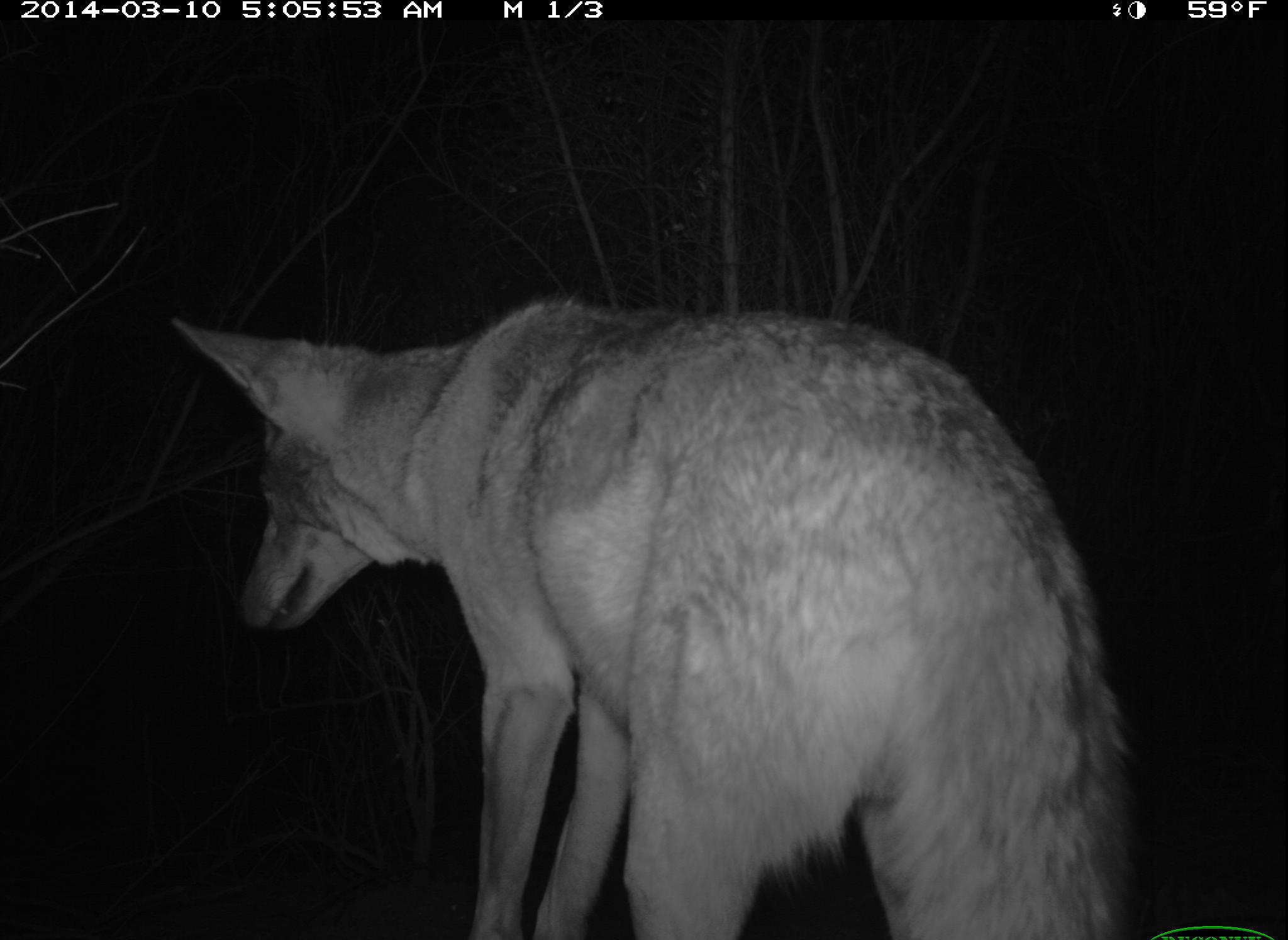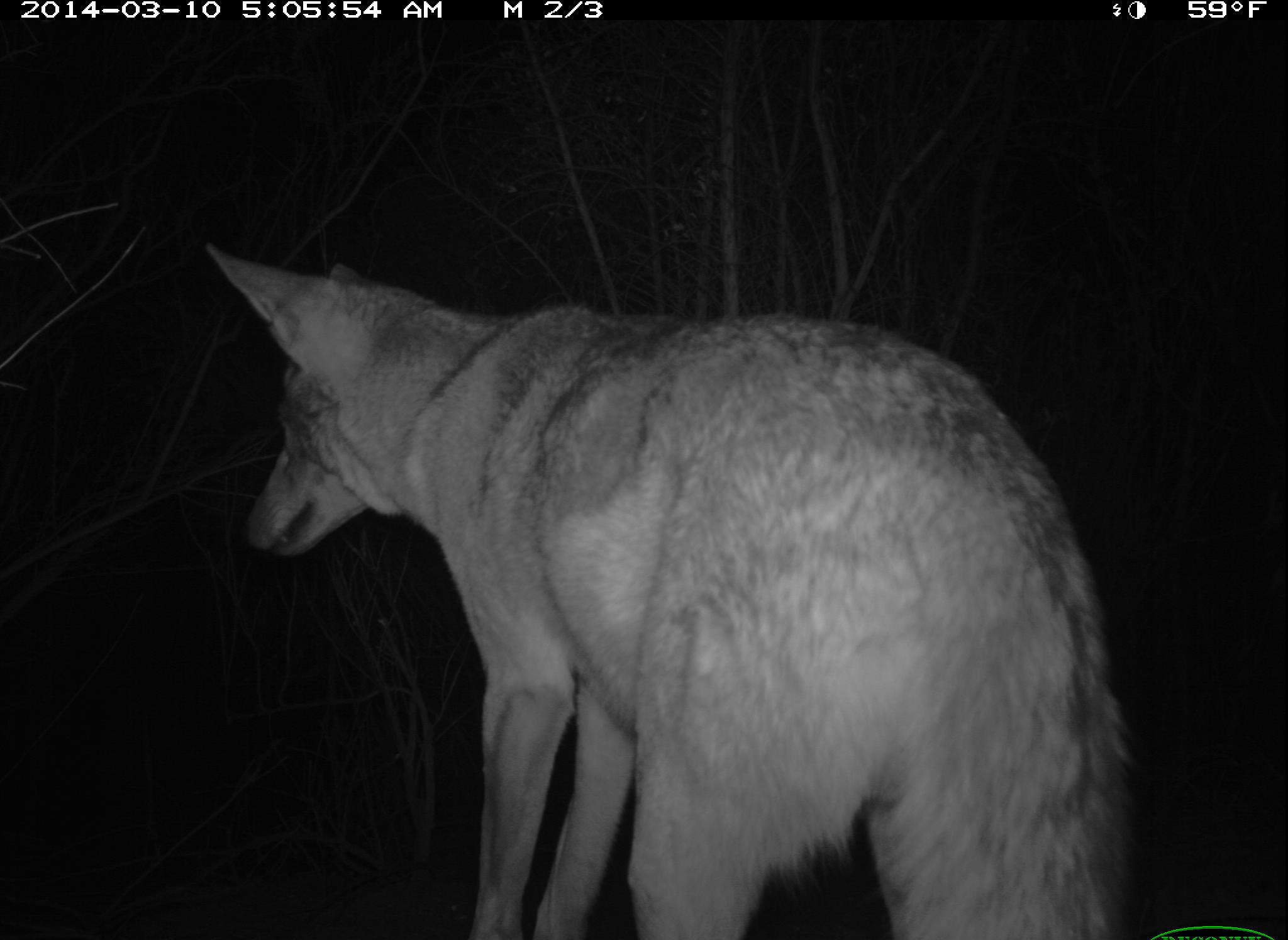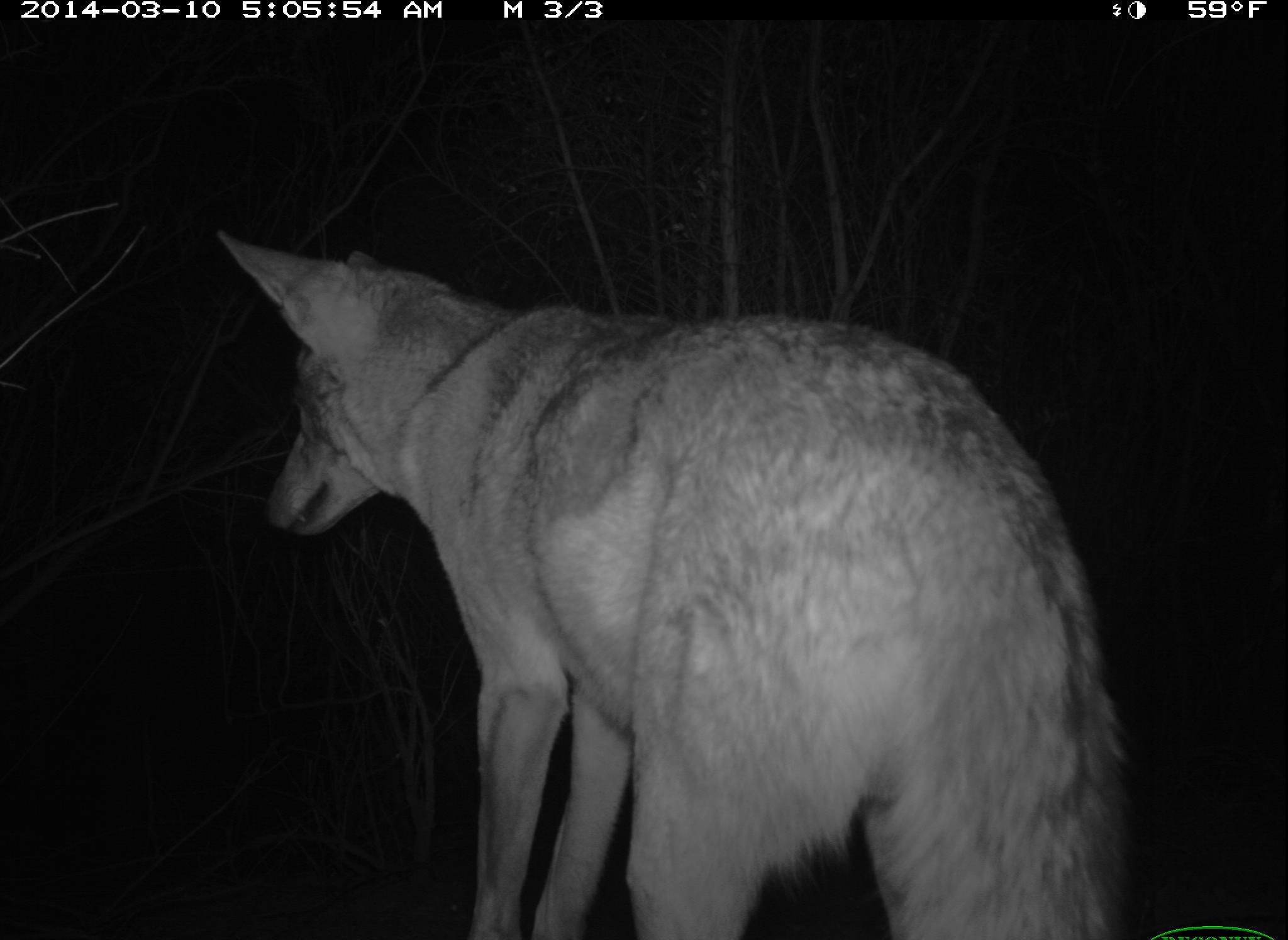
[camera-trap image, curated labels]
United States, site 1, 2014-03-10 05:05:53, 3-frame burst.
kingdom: Animalia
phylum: Chordata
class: Mammalia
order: Carnivora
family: Canidae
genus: Canis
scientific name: Canis latrans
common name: coyote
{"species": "coyote (Canis latrans)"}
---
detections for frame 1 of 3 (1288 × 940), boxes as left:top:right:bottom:
coyote: 174:298:1131:940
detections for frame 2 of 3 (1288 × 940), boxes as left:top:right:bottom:
coyote: 203:242:1131:940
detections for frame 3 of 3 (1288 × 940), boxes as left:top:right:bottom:
coyote: 219:233:1124:938